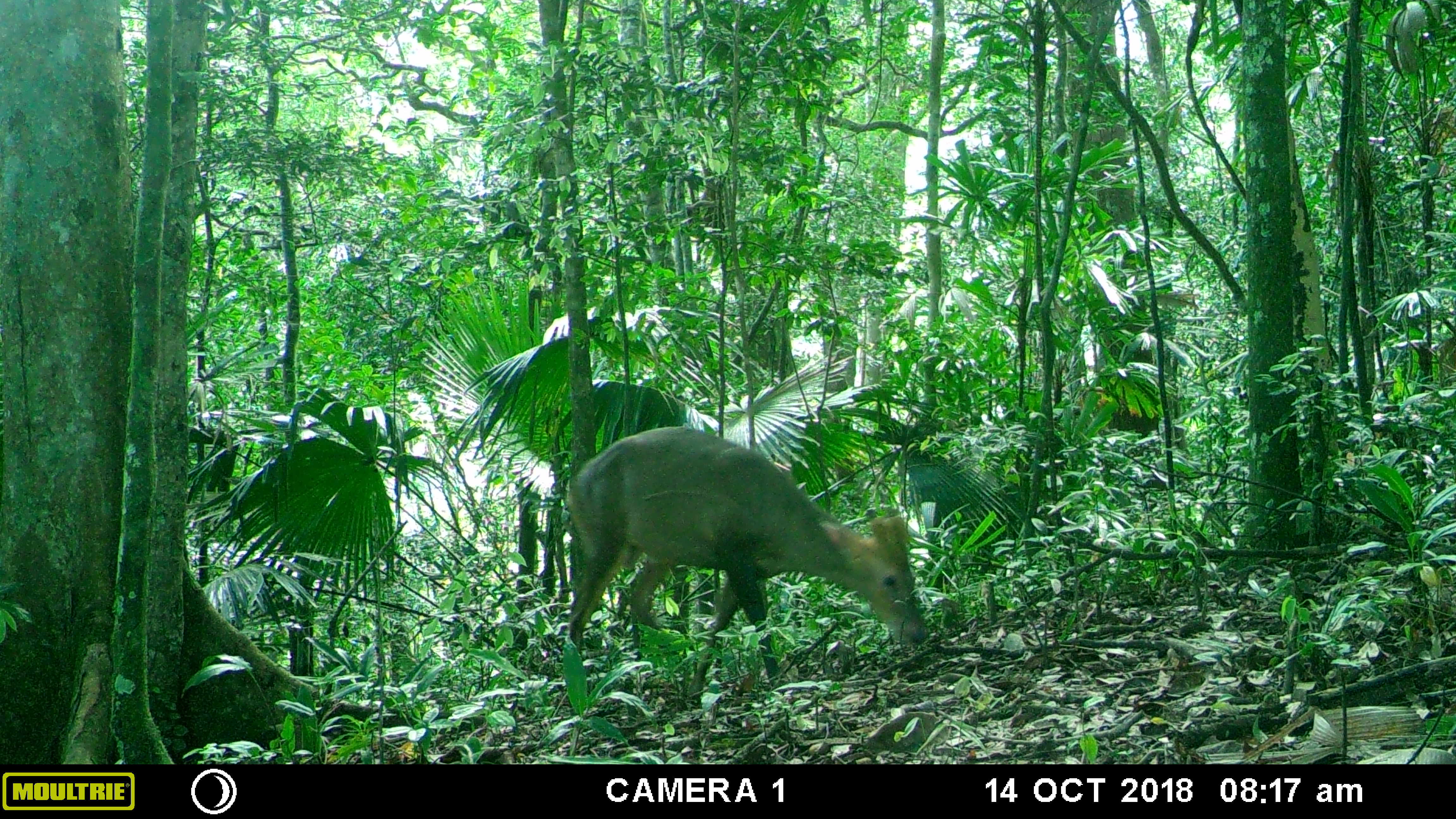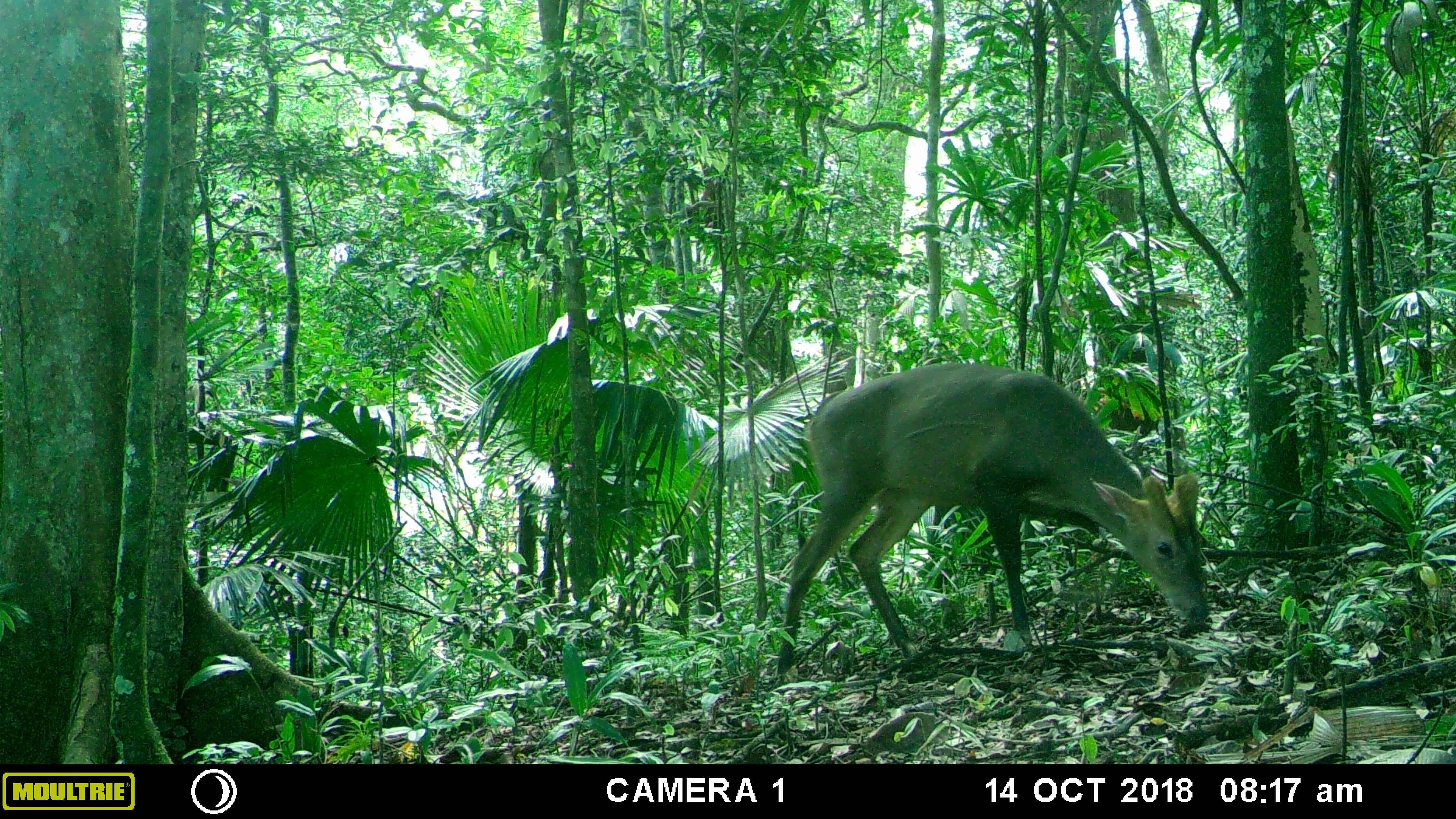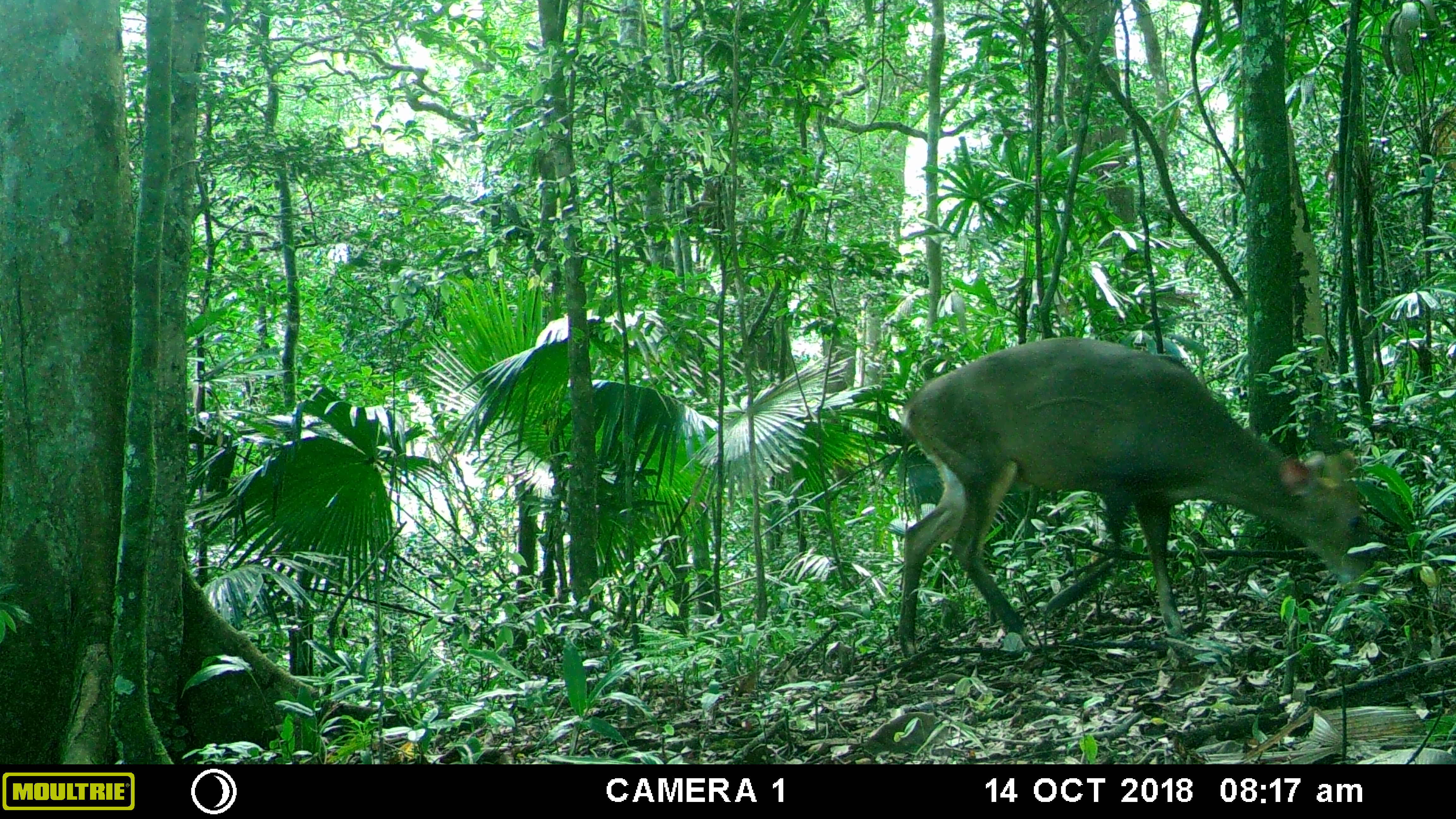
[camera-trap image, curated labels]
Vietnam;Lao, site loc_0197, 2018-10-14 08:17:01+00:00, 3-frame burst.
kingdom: Animalia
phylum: Chordata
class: Mammalia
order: Artiodactyla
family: Cervidae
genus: Muntiacus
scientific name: Muntiacus vuquangensis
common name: large-antlered muntjac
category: large antlered muntjac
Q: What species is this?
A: Large antlered muntjac (large-antlered muntjac) (Muntiacus vuquangensis).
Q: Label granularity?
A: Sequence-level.